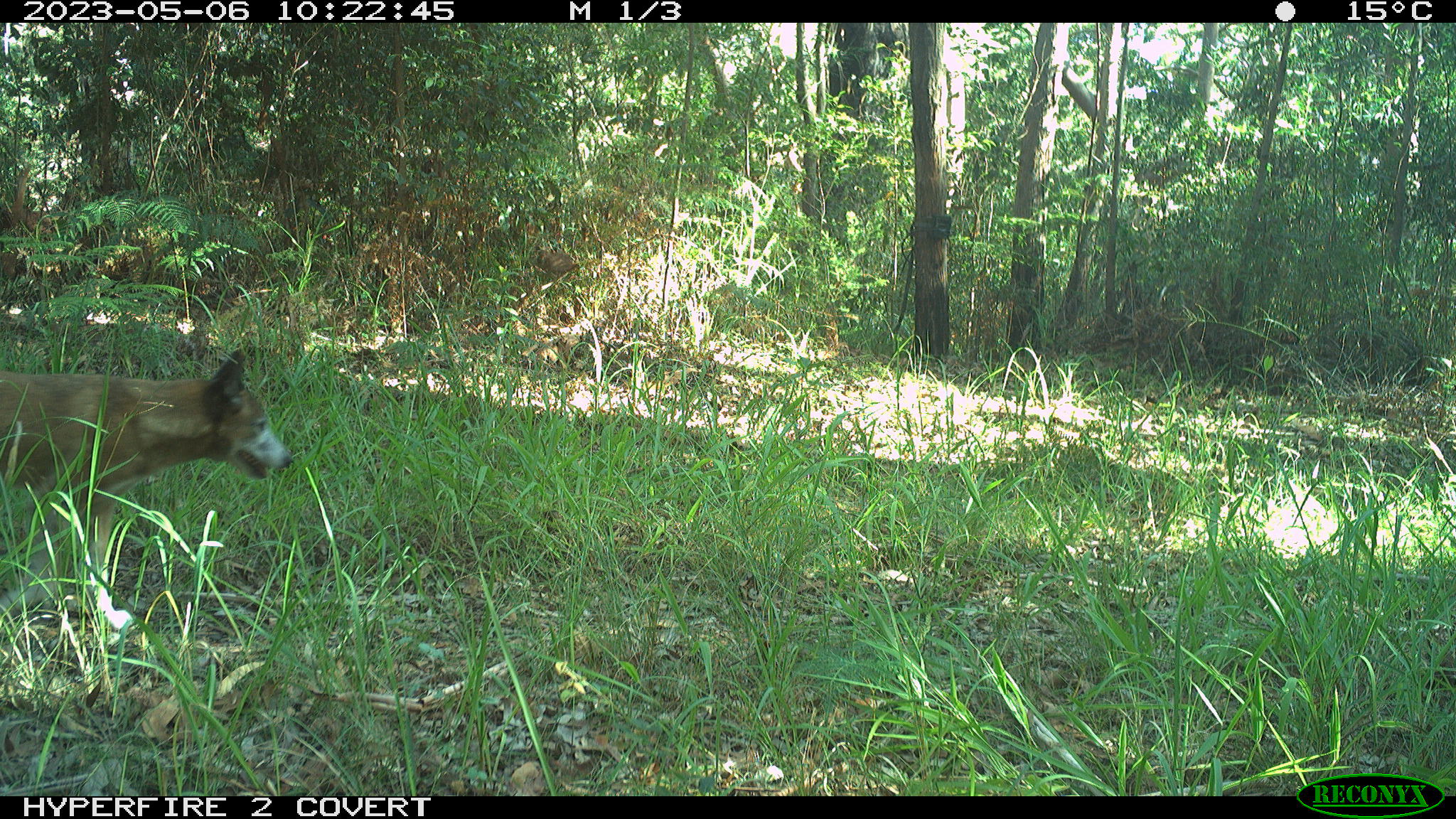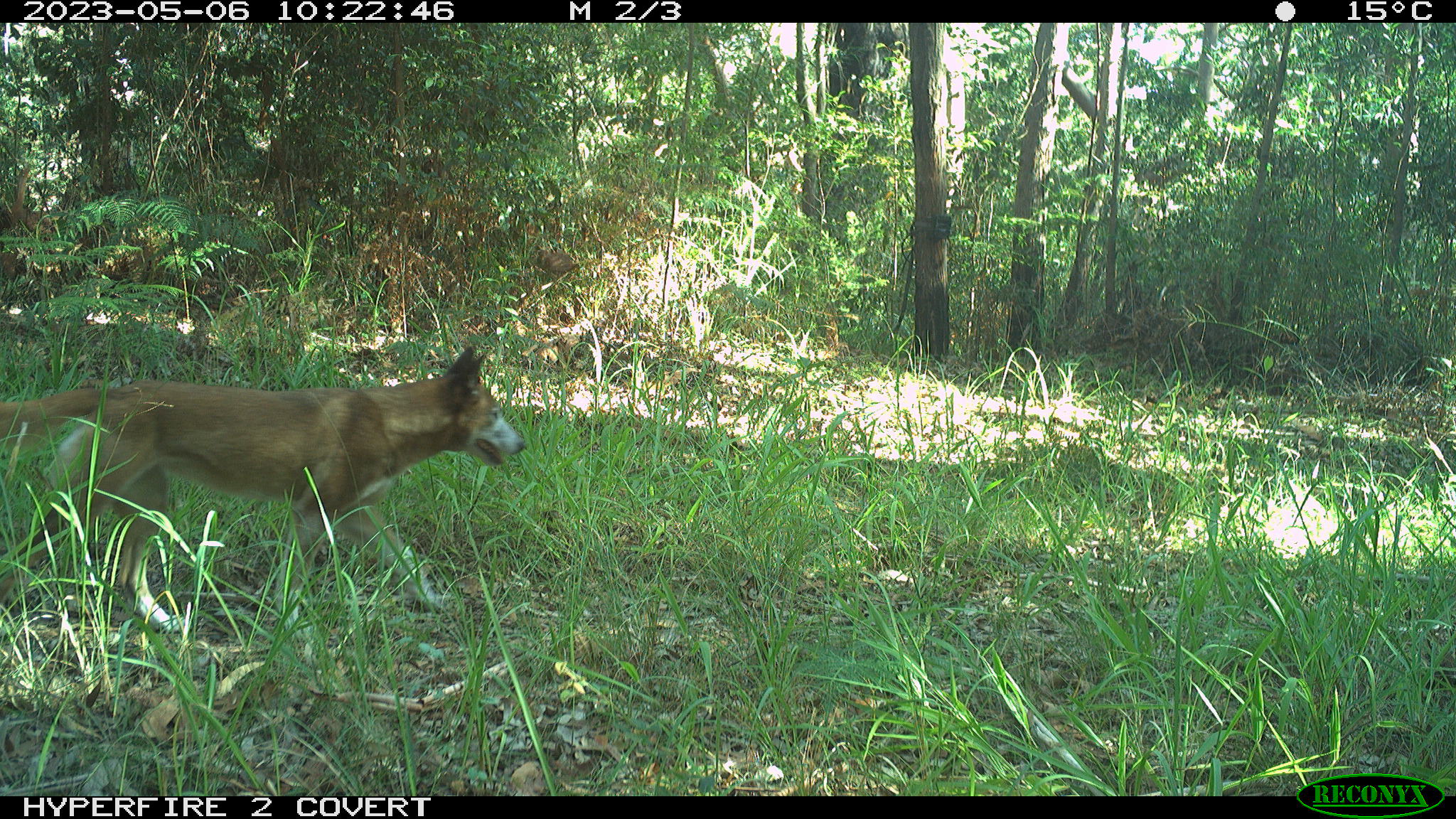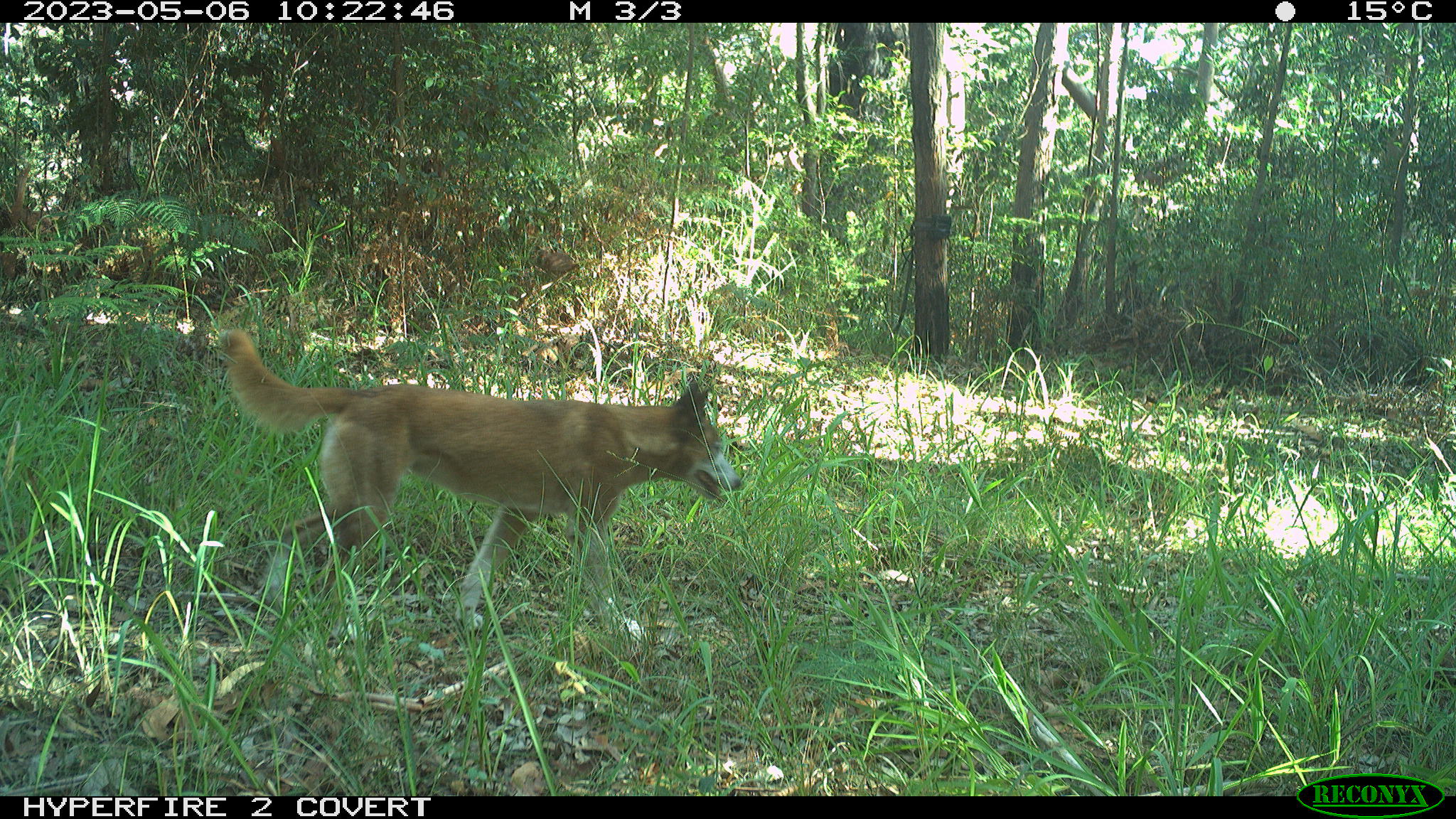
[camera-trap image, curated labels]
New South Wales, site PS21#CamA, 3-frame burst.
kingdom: Animalia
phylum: Chordata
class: Mammalia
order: Carnivora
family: Canidae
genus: Canis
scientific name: Canis familiaris dingo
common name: dingo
Dingo (Canis familiaris dingo).